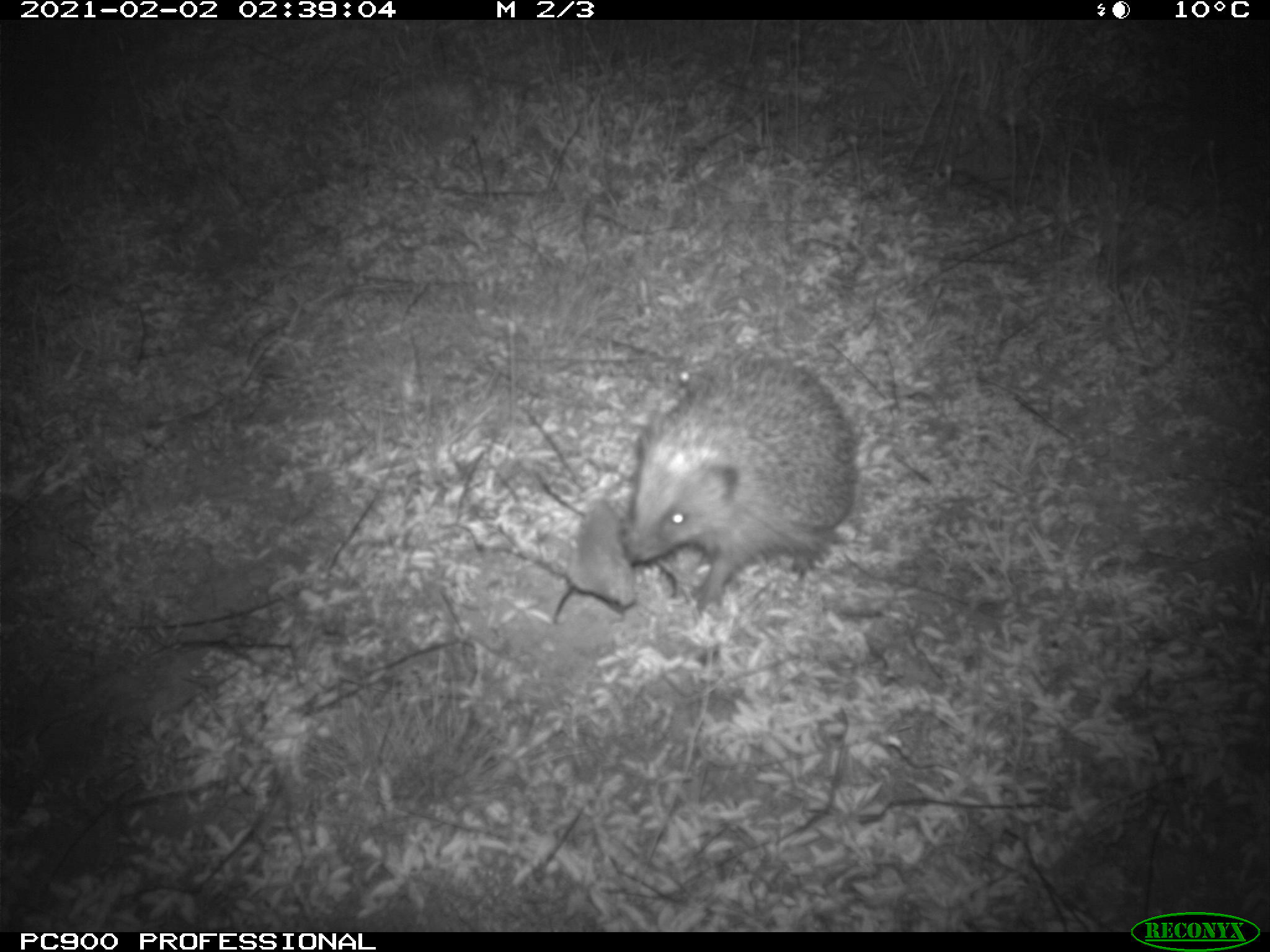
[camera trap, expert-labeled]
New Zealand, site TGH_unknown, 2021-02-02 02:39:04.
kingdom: Animalia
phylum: Chordata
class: Mammalia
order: Eulipotyphla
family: Erinaceidae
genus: Erinaceus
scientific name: Erinaceus europaeus europaeus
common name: european hedgehog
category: hedgehog